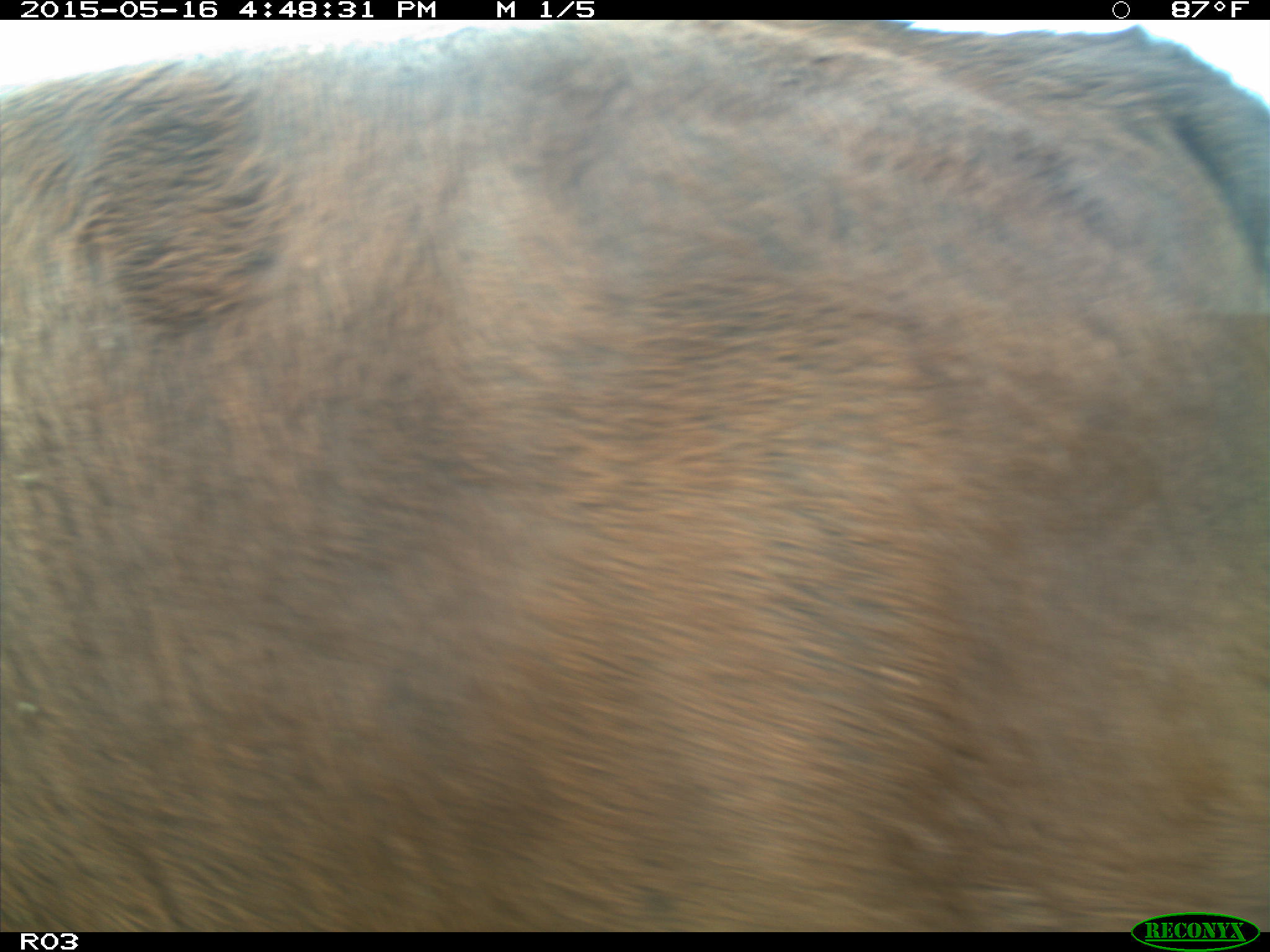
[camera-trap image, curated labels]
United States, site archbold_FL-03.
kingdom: Animalia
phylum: Chordata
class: Mammalia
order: Artiodactyla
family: Bovidae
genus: Bos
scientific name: Bos taurus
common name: domestic cow